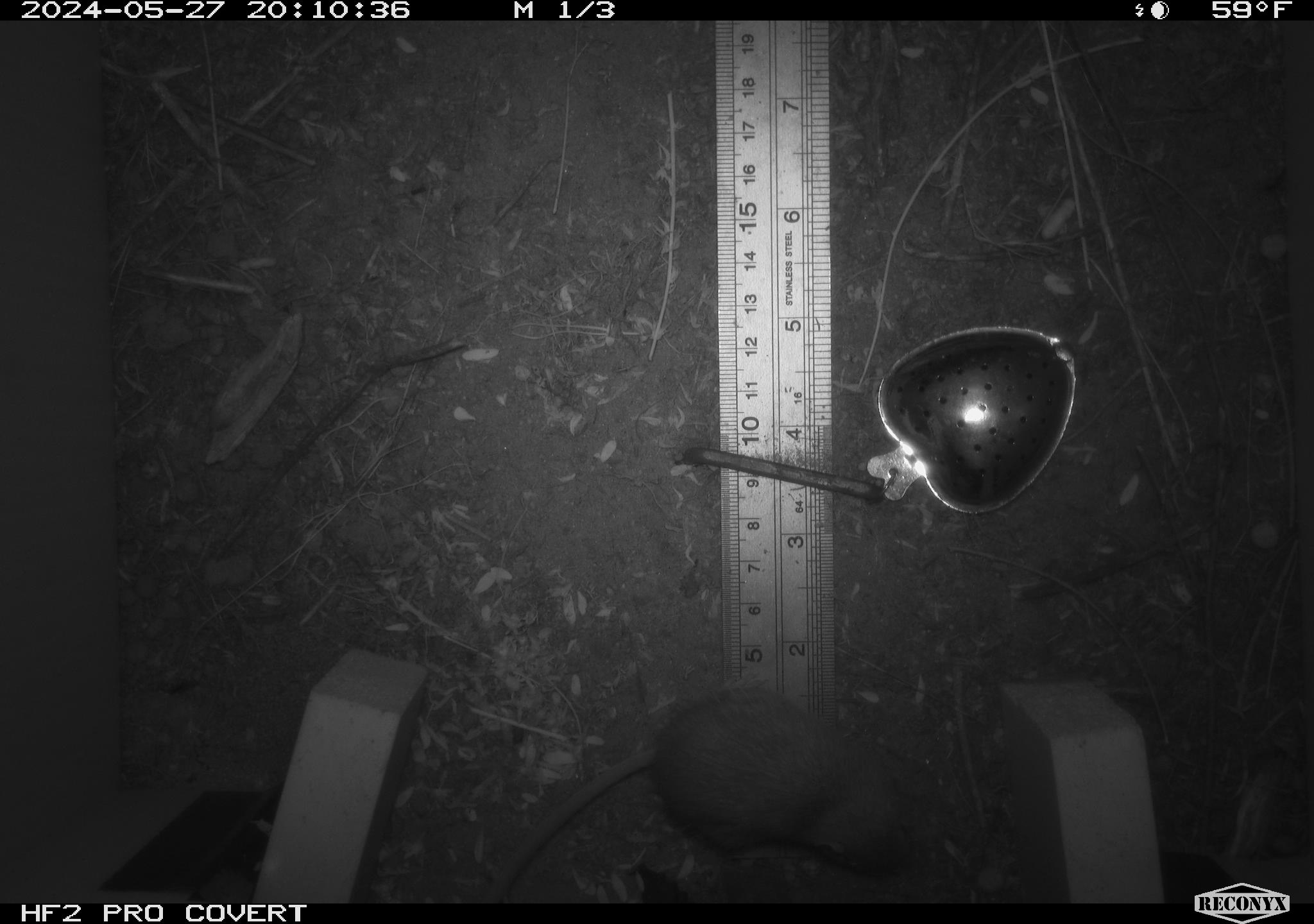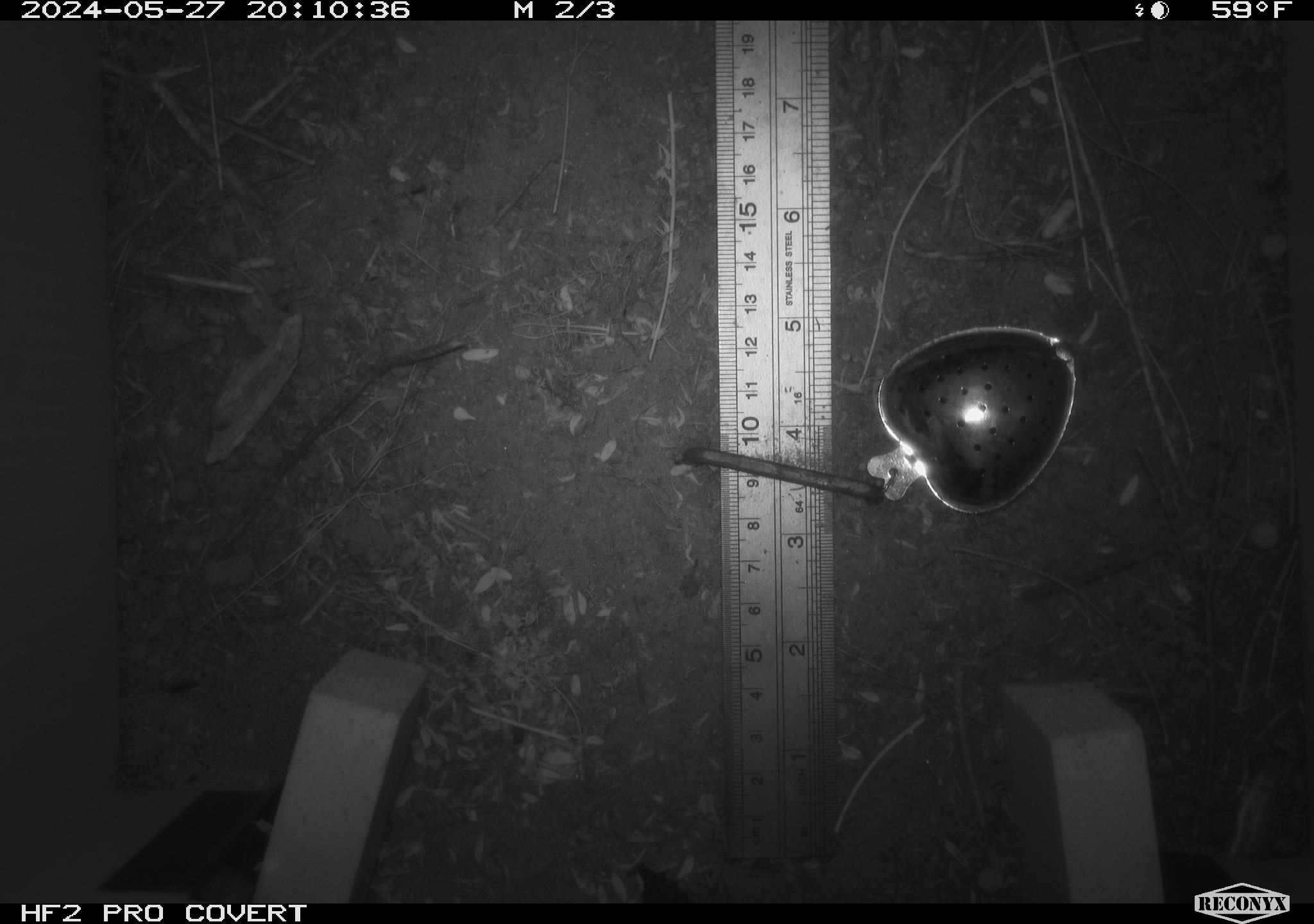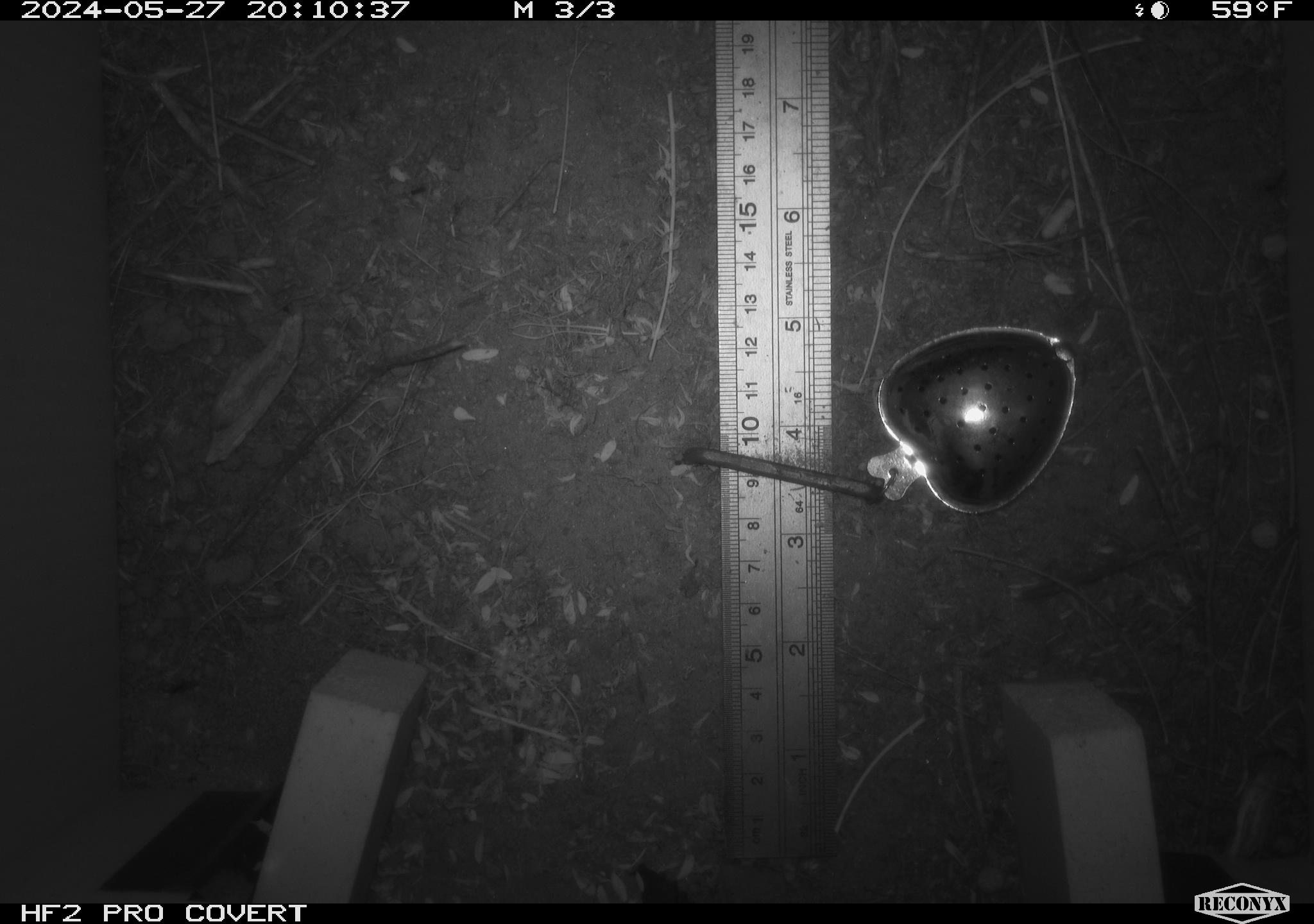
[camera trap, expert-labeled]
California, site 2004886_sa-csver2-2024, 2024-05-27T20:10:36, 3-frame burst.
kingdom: Animalia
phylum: Chordata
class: Mammalia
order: Rodentia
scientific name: Rodentia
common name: rodent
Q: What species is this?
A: Rodent (Rodentia).